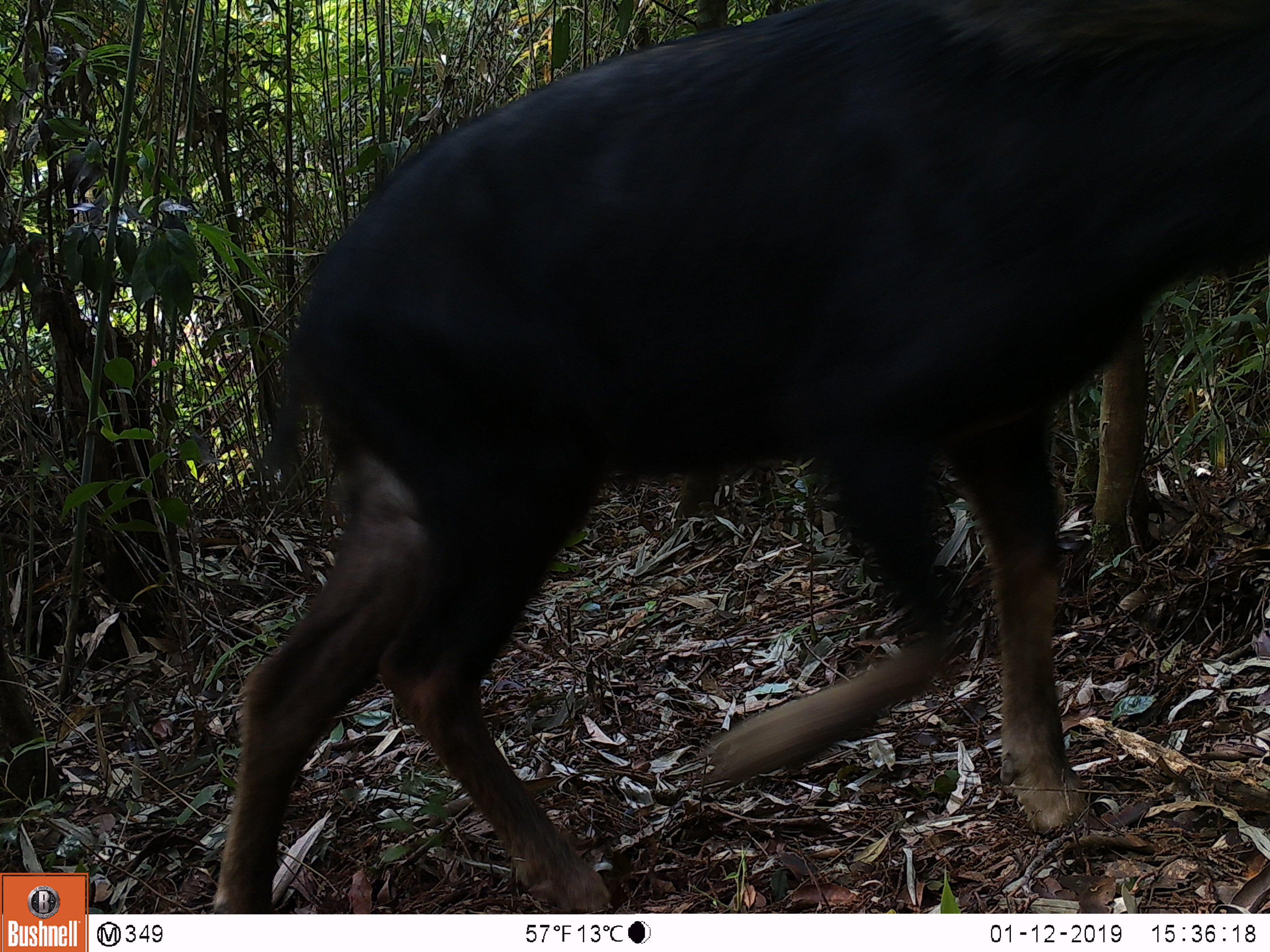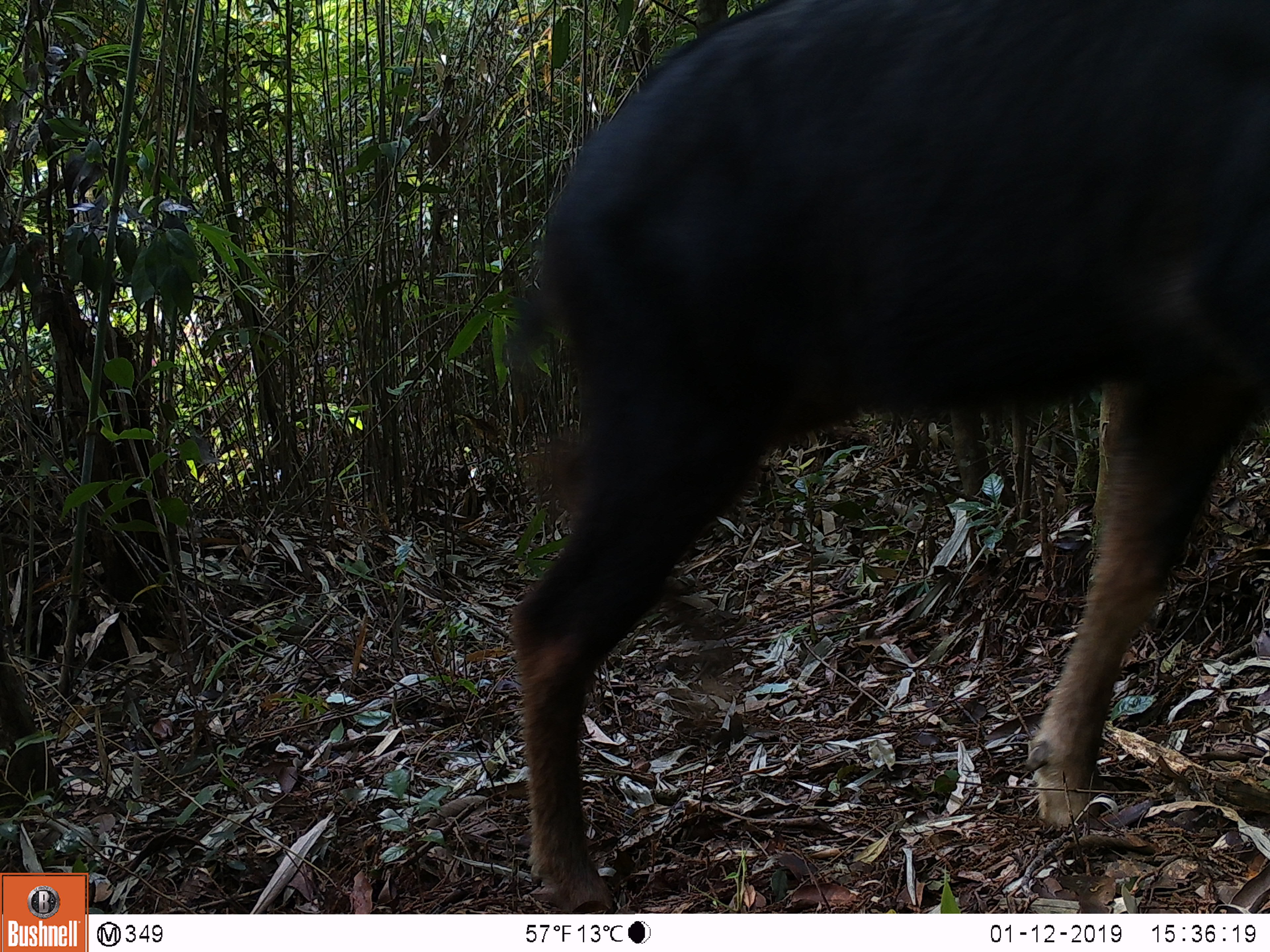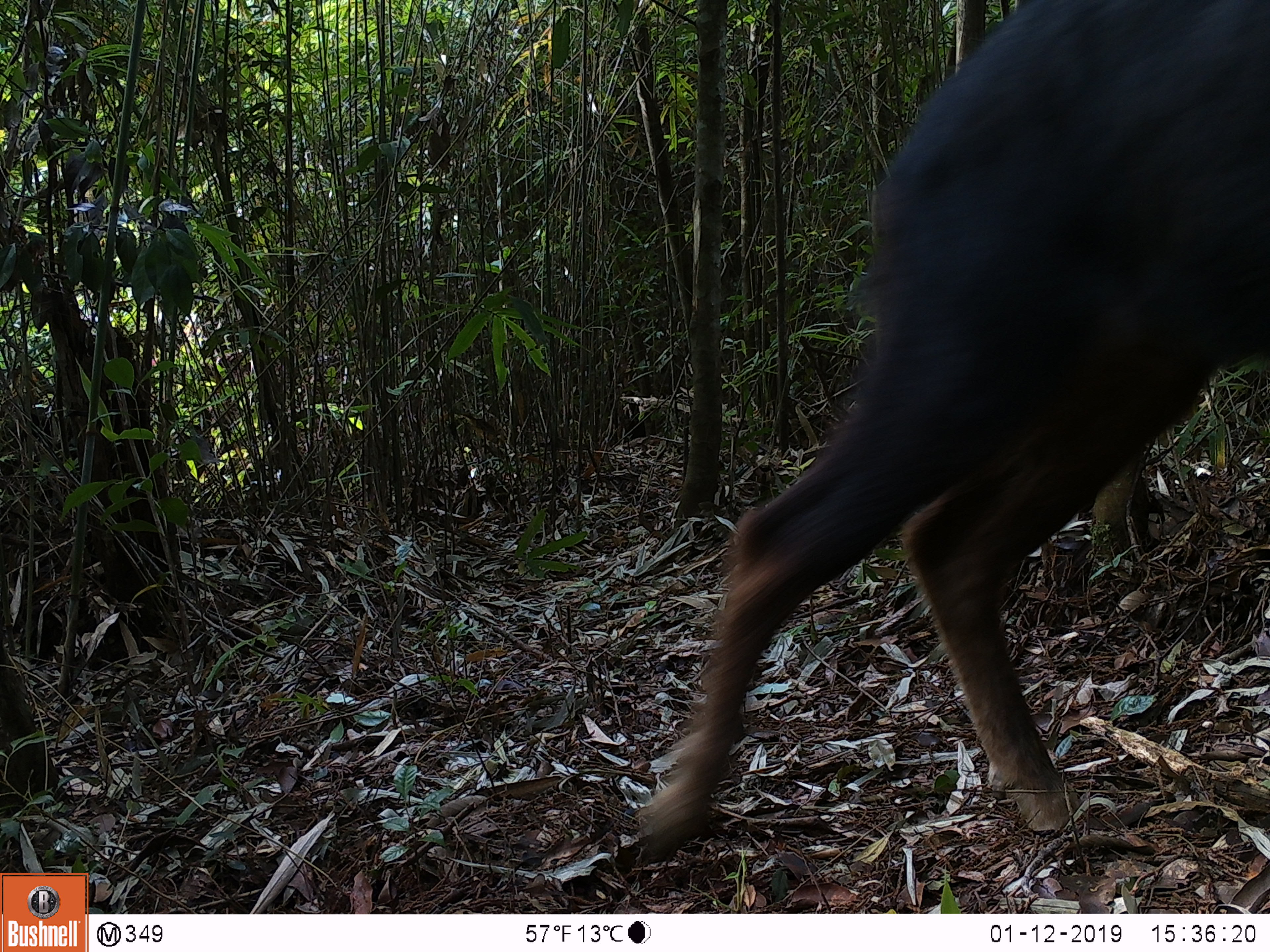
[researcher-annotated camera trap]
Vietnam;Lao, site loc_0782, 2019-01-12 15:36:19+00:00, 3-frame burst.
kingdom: Animalia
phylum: Chordata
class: Mammalia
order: Artiodactyla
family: Bovidae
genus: Capricornis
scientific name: Capricornis sumatraensis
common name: chinese serow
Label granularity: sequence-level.